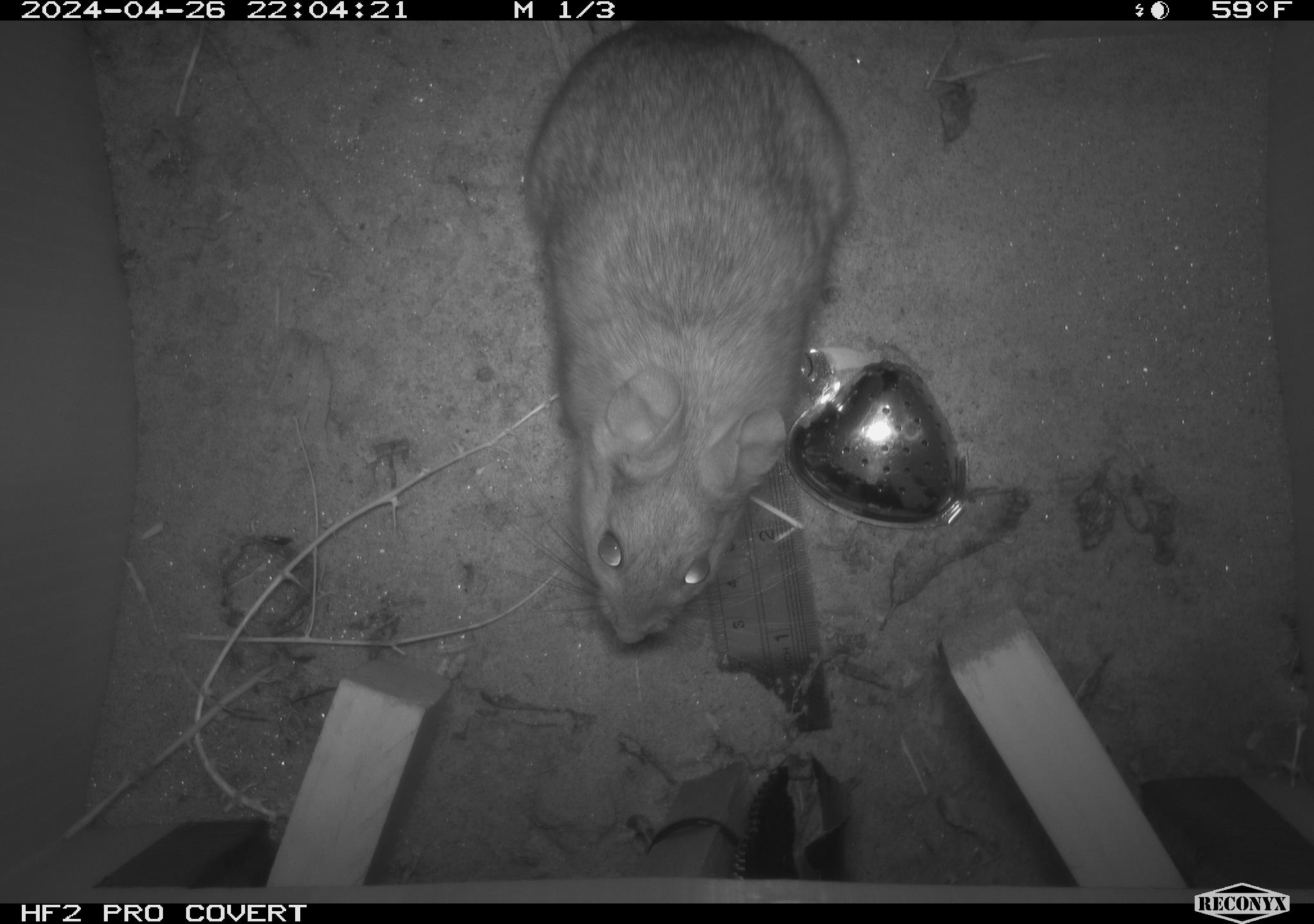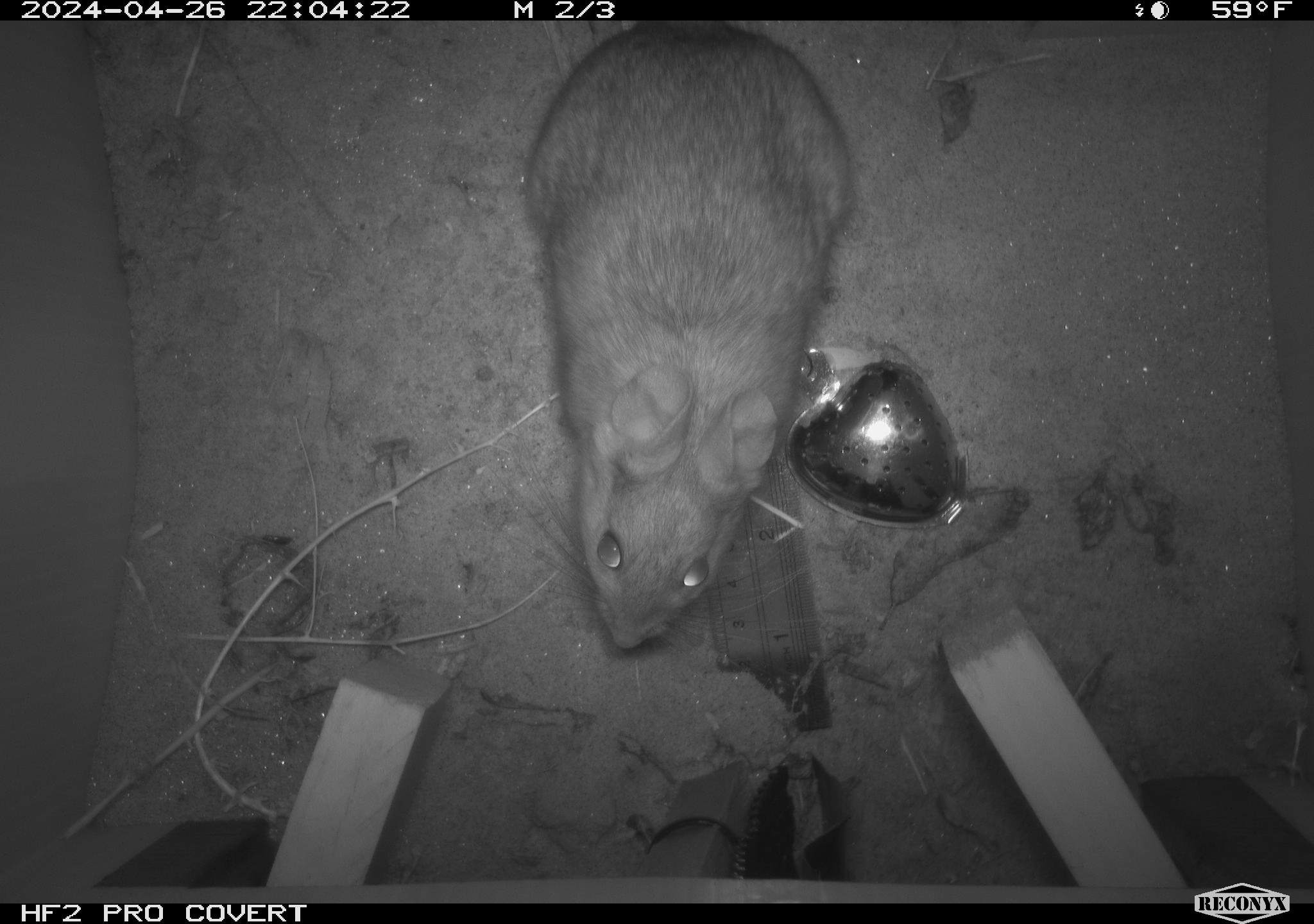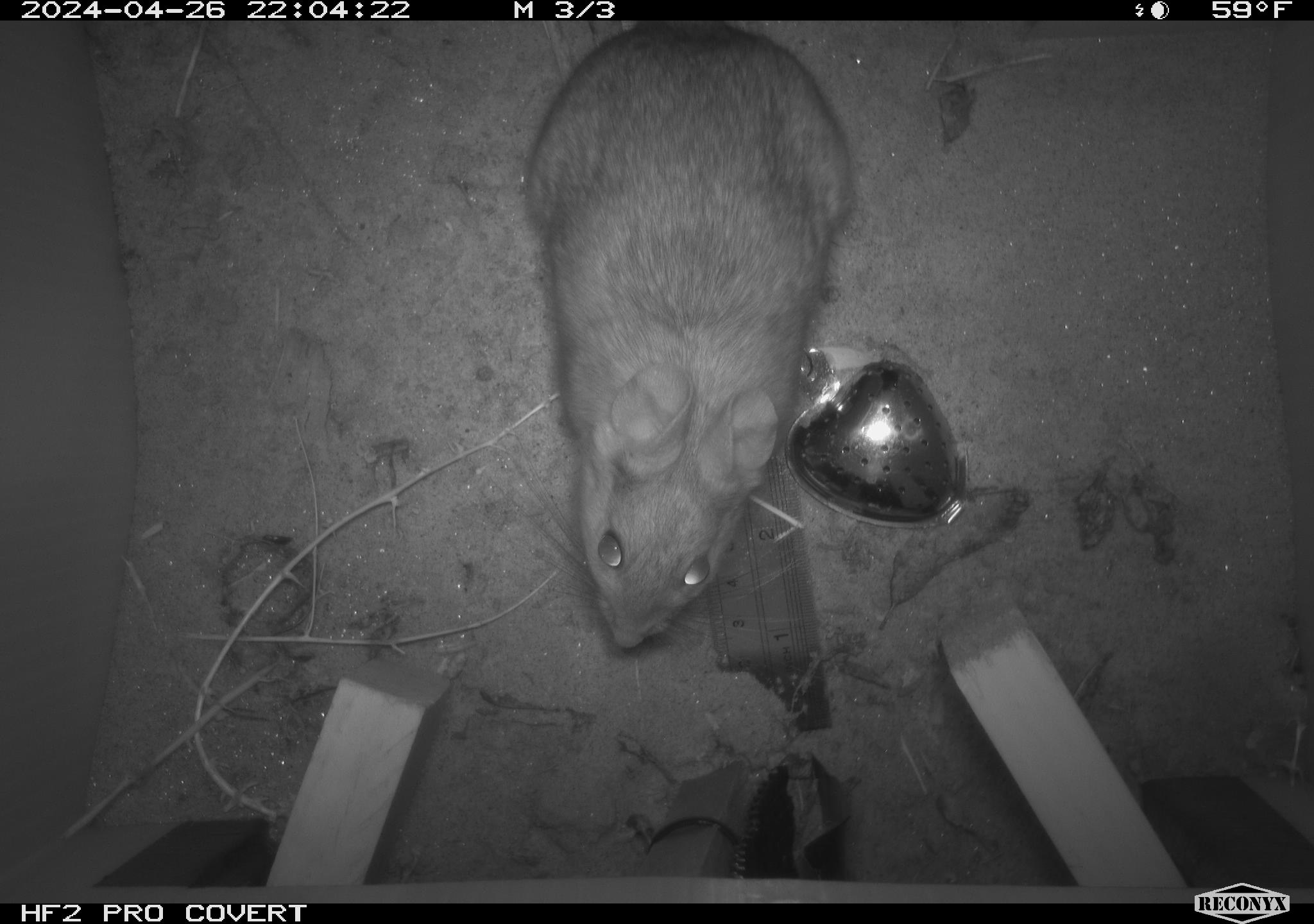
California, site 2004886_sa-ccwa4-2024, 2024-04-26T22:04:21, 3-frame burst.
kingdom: Animalia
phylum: Chordata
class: Mammalia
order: Rodentia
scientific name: Rodentia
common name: woodrat or rat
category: woodrat or rat species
Woodrat or rat species (woodrat or rat) (Rodentia).